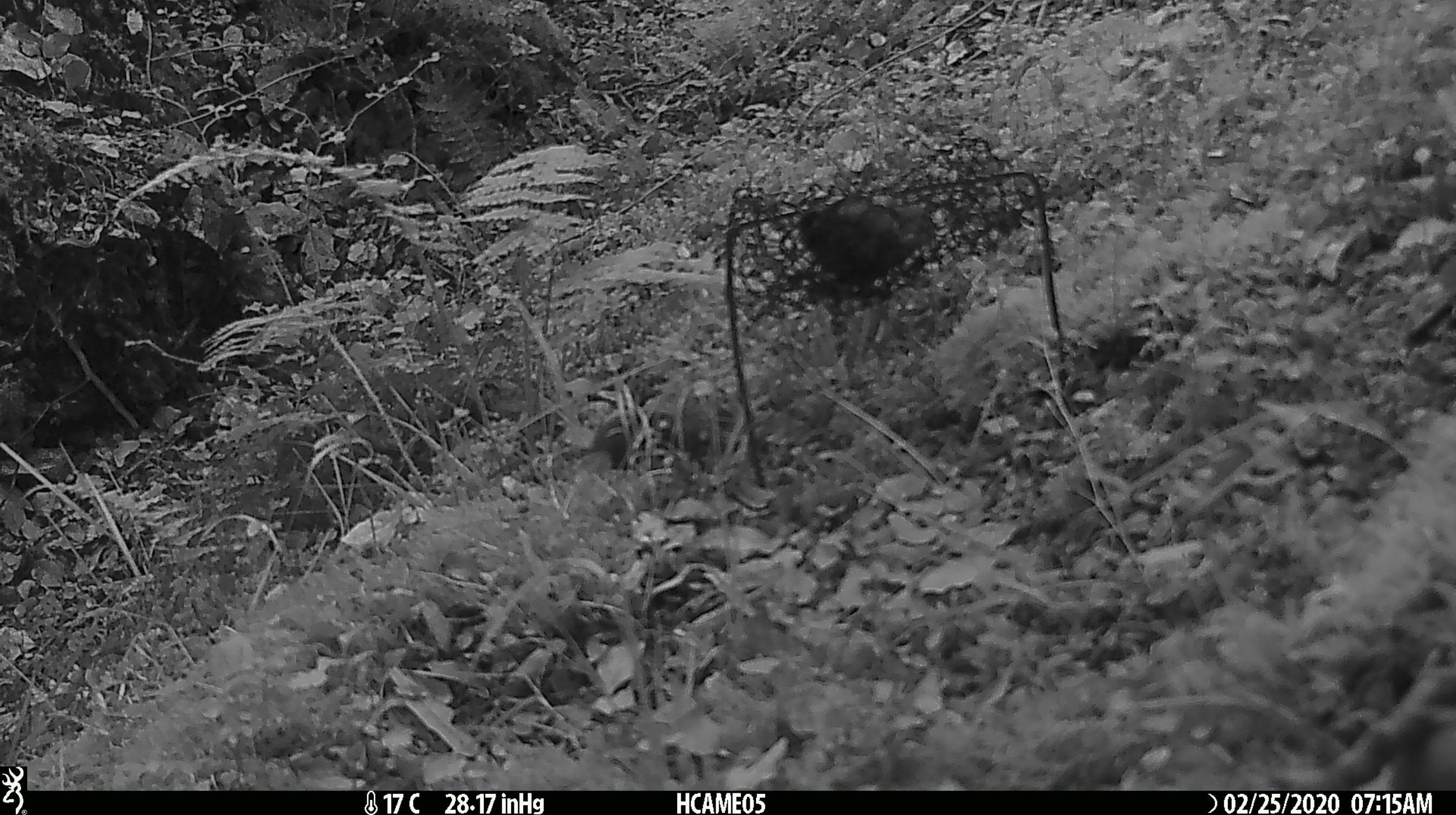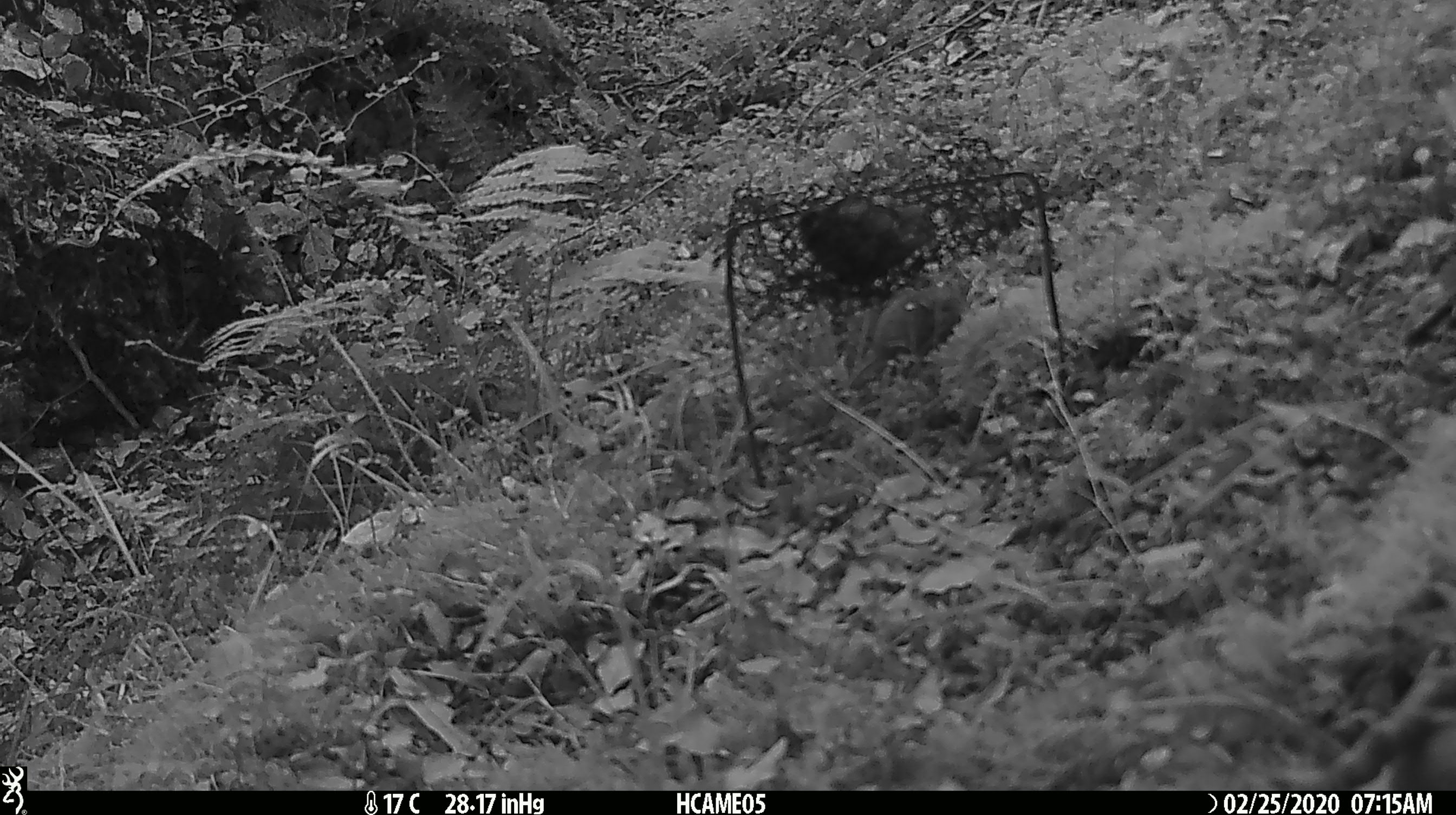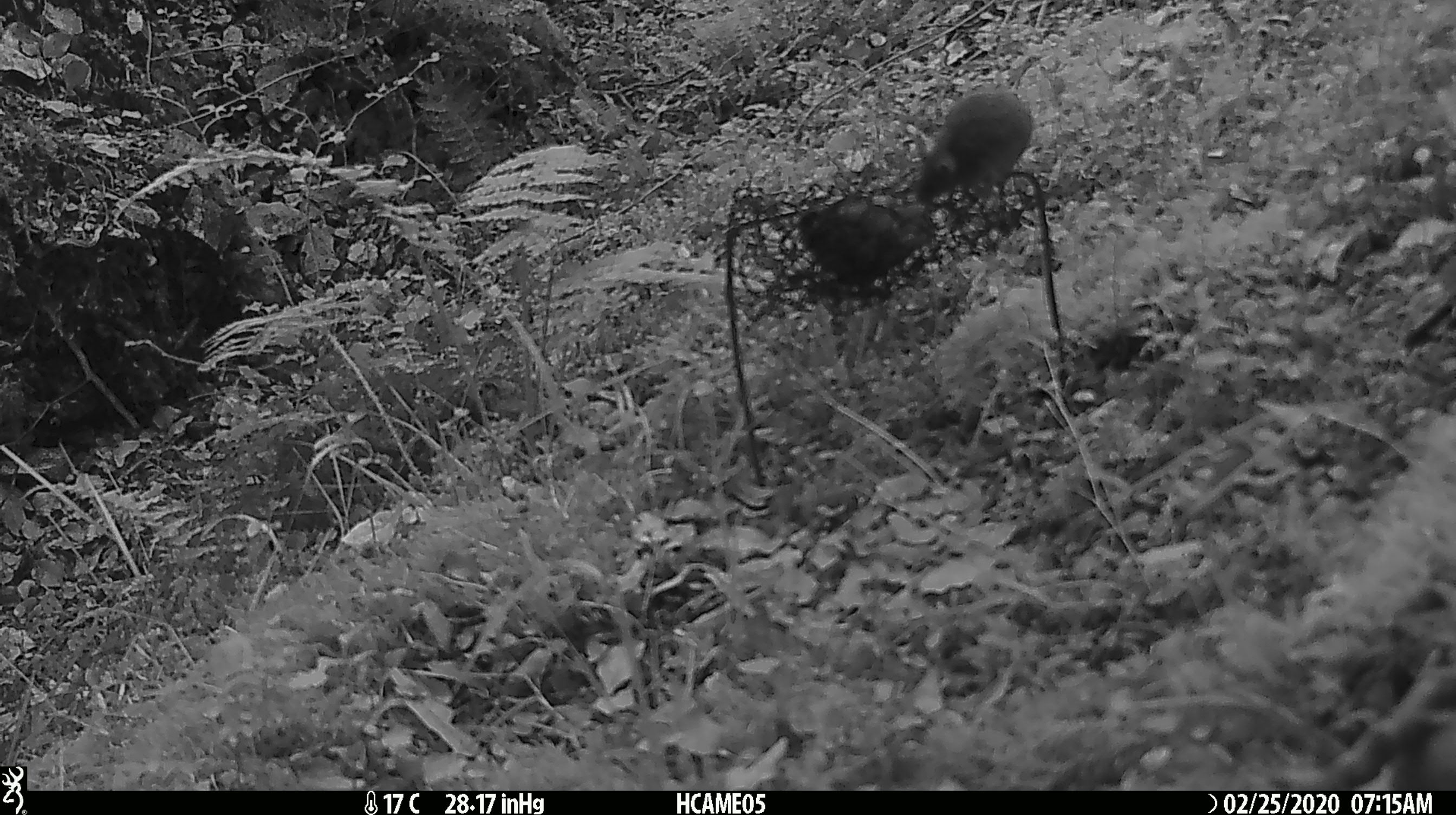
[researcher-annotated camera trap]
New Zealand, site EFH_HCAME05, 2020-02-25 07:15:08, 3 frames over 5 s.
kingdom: Animalia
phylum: Chordata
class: Mammalia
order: Rodentia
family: Muridae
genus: Mus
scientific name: Mus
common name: mouse